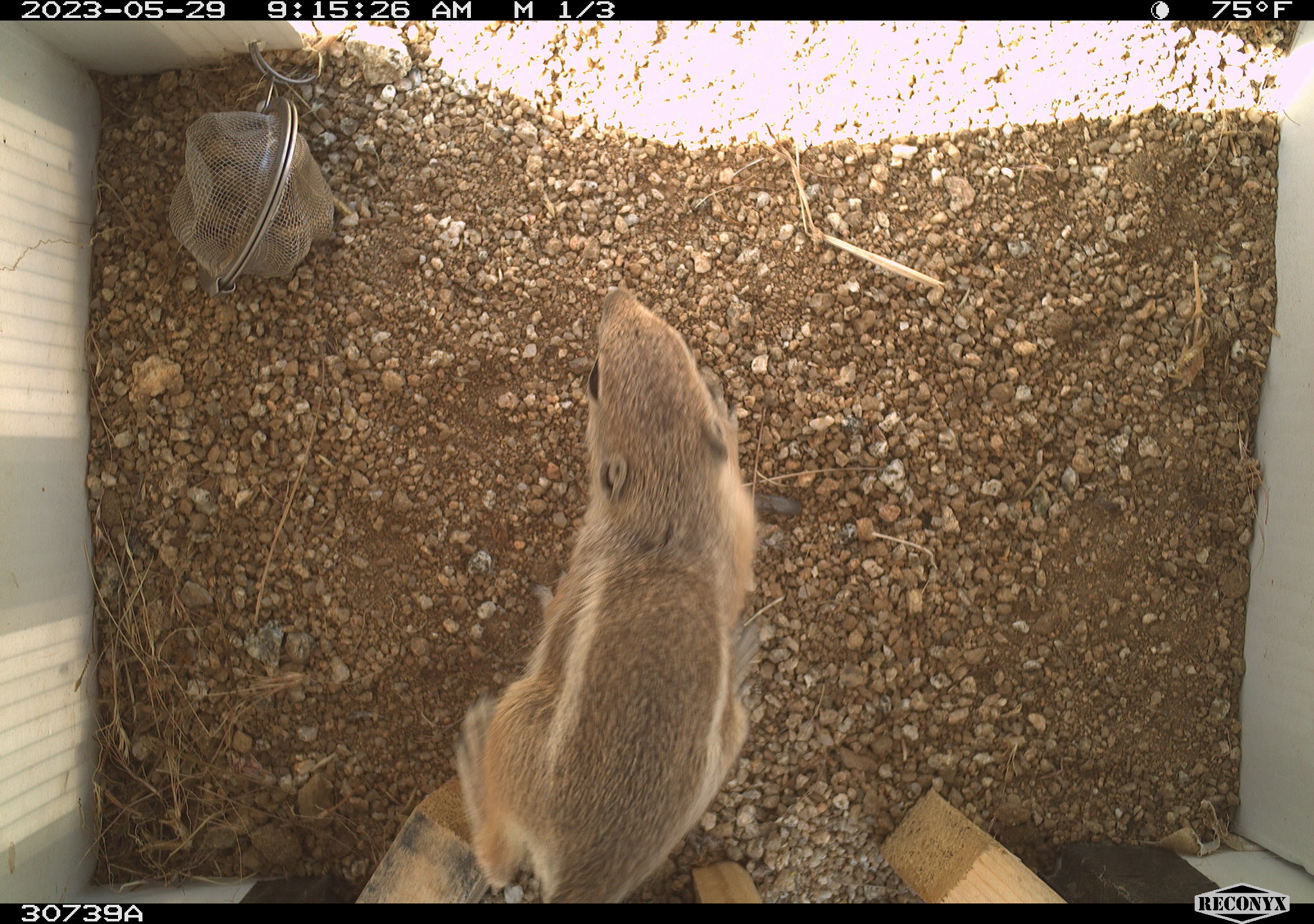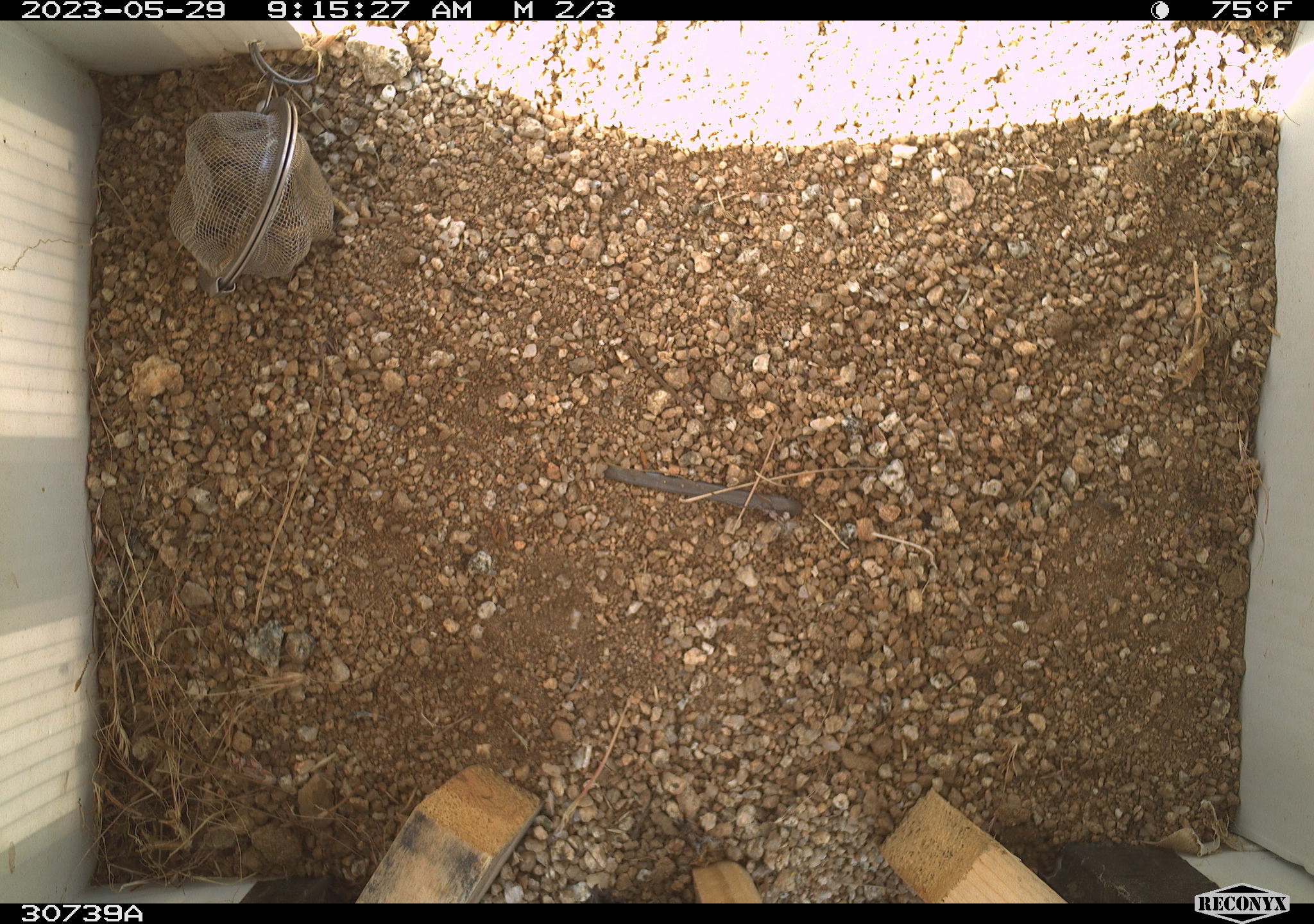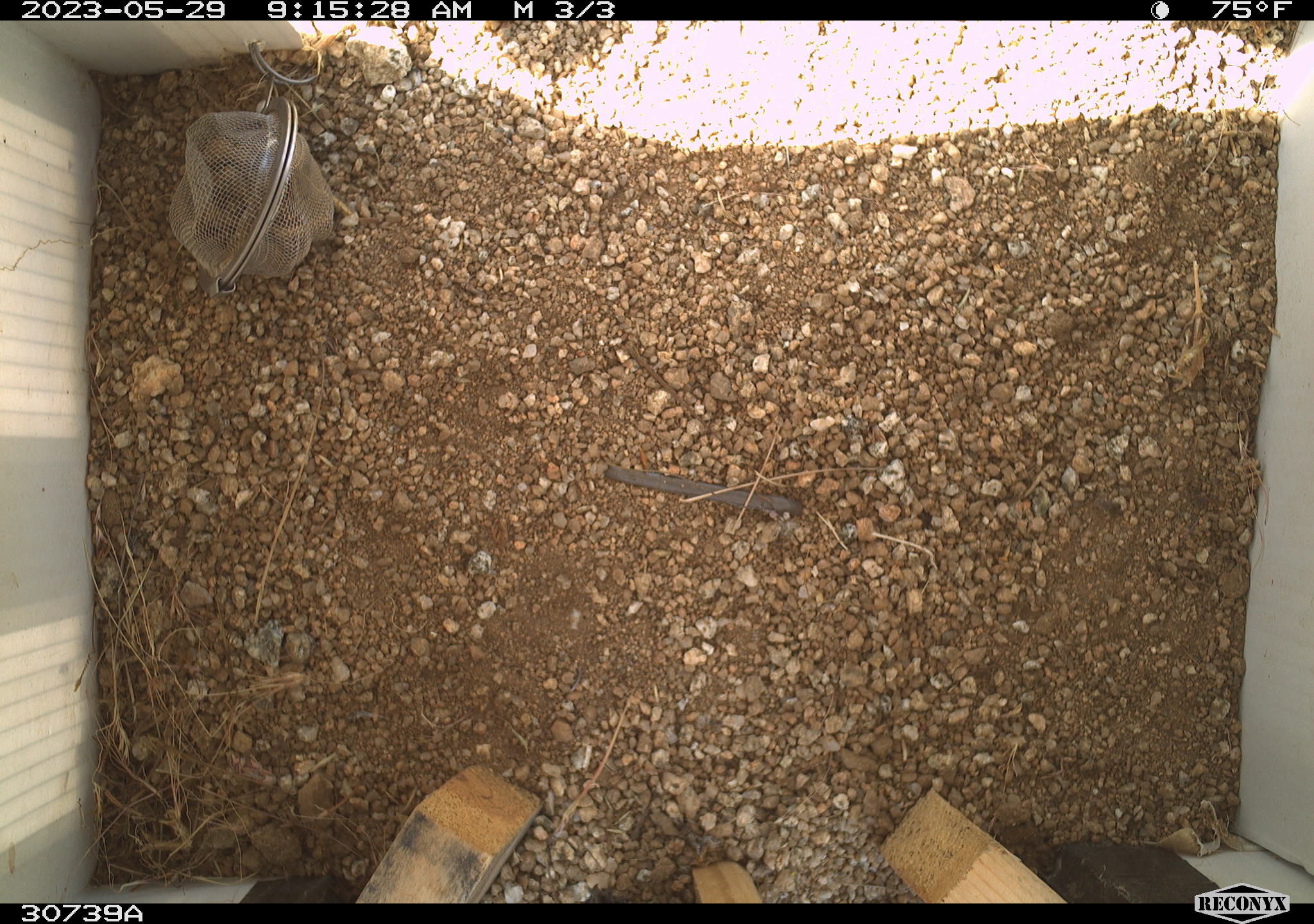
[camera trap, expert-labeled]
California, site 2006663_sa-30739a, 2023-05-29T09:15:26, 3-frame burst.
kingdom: Animalia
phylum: Chordata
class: Mammalia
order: Rodentia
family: Sciuridae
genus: Ammospermophilus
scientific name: Ammospermophilus leucurus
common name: white-tailed antelope squirrel